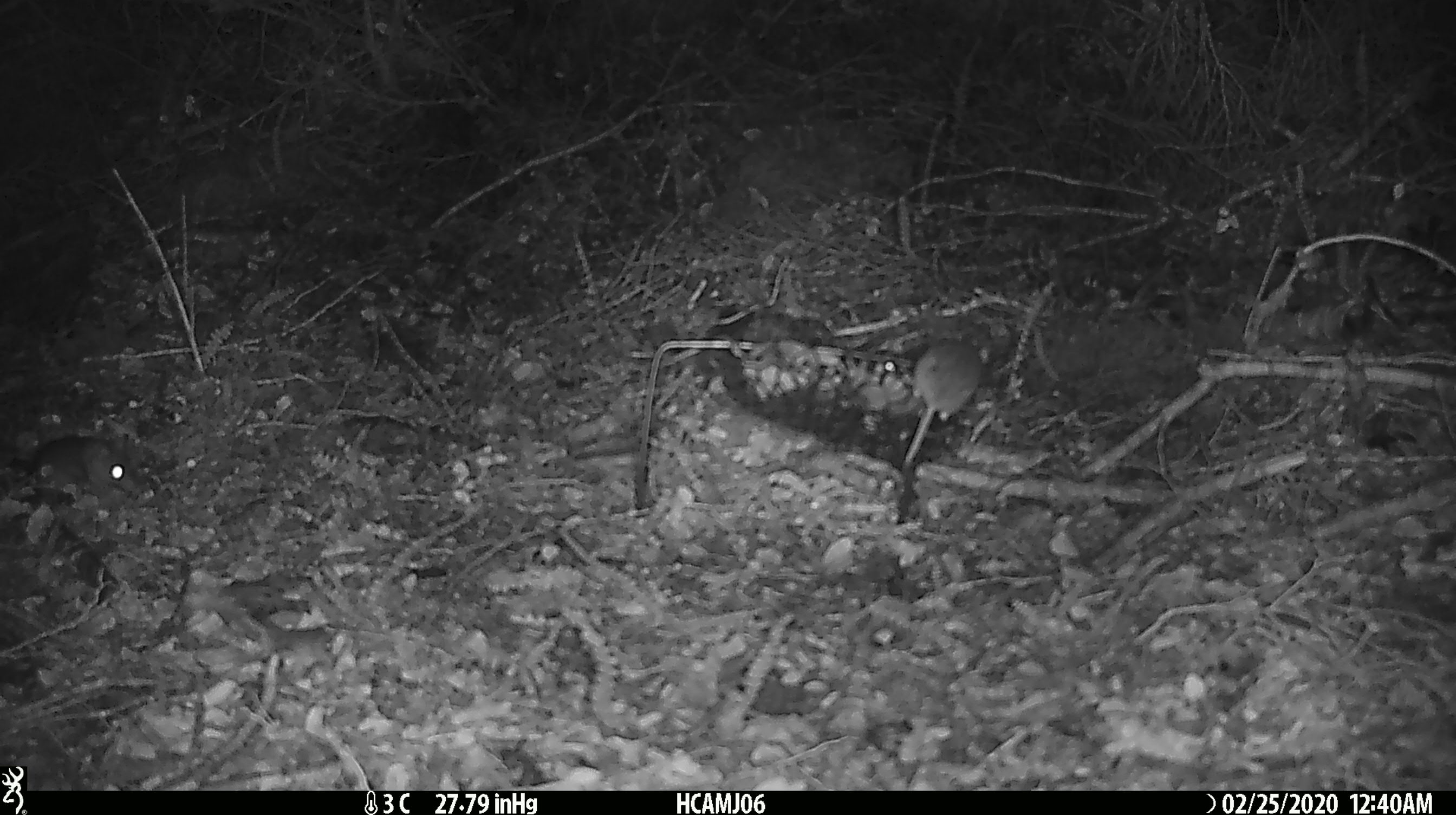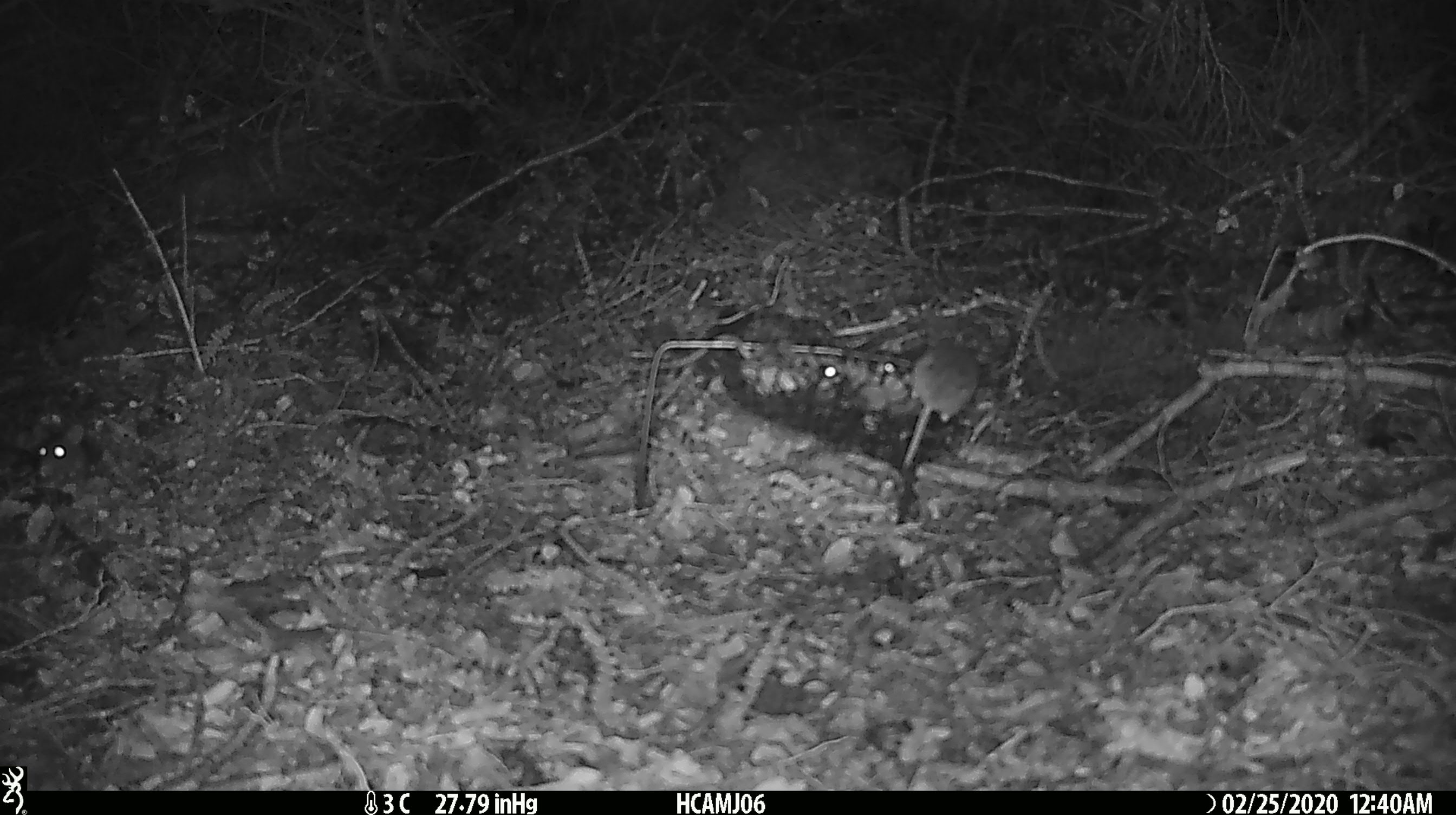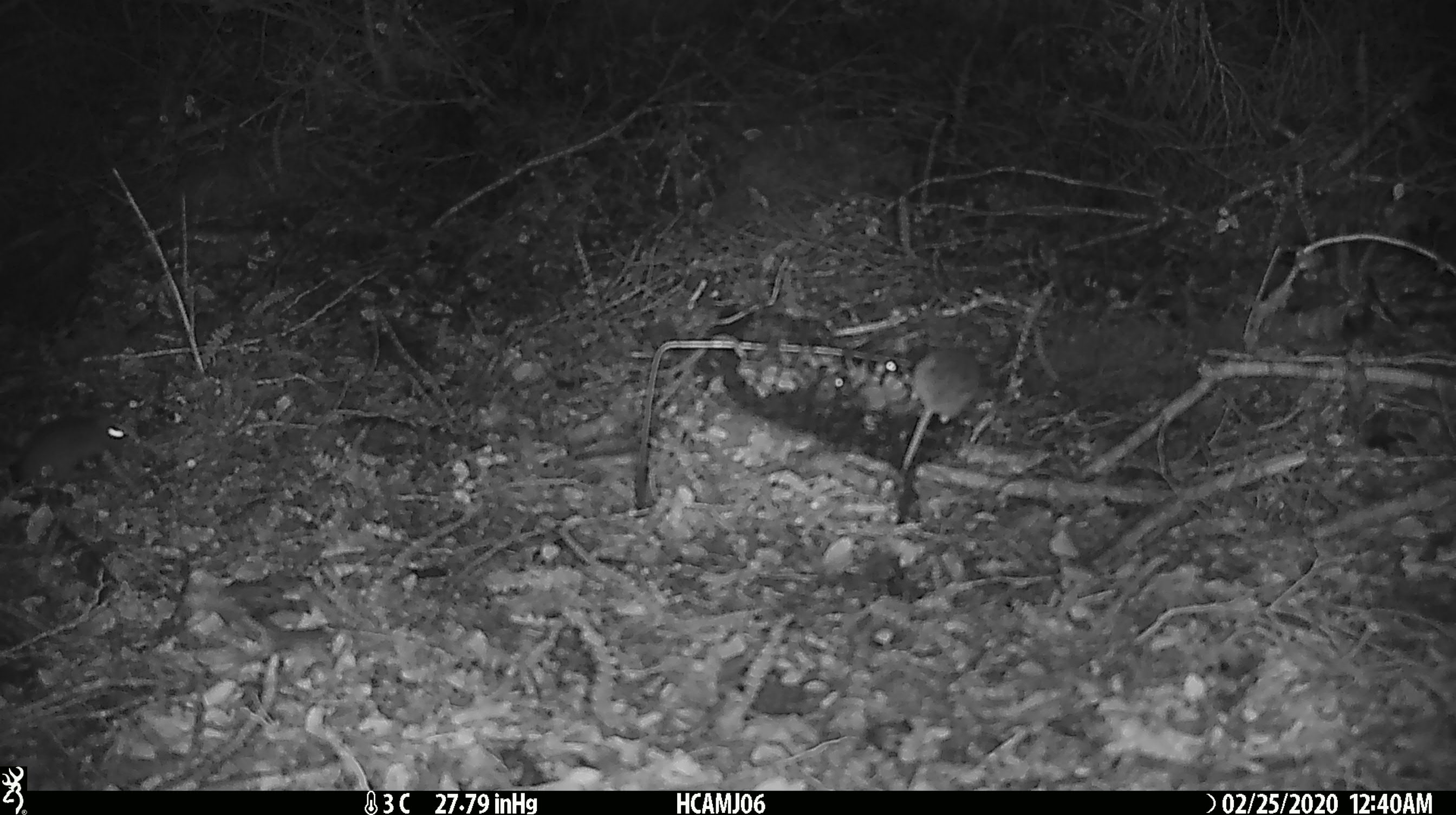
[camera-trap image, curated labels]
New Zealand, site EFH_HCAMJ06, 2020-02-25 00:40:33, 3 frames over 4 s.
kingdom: Animalia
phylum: Chordata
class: Mammalia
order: Rodentia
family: Muridae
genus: Mus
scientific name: Mus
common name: mouse